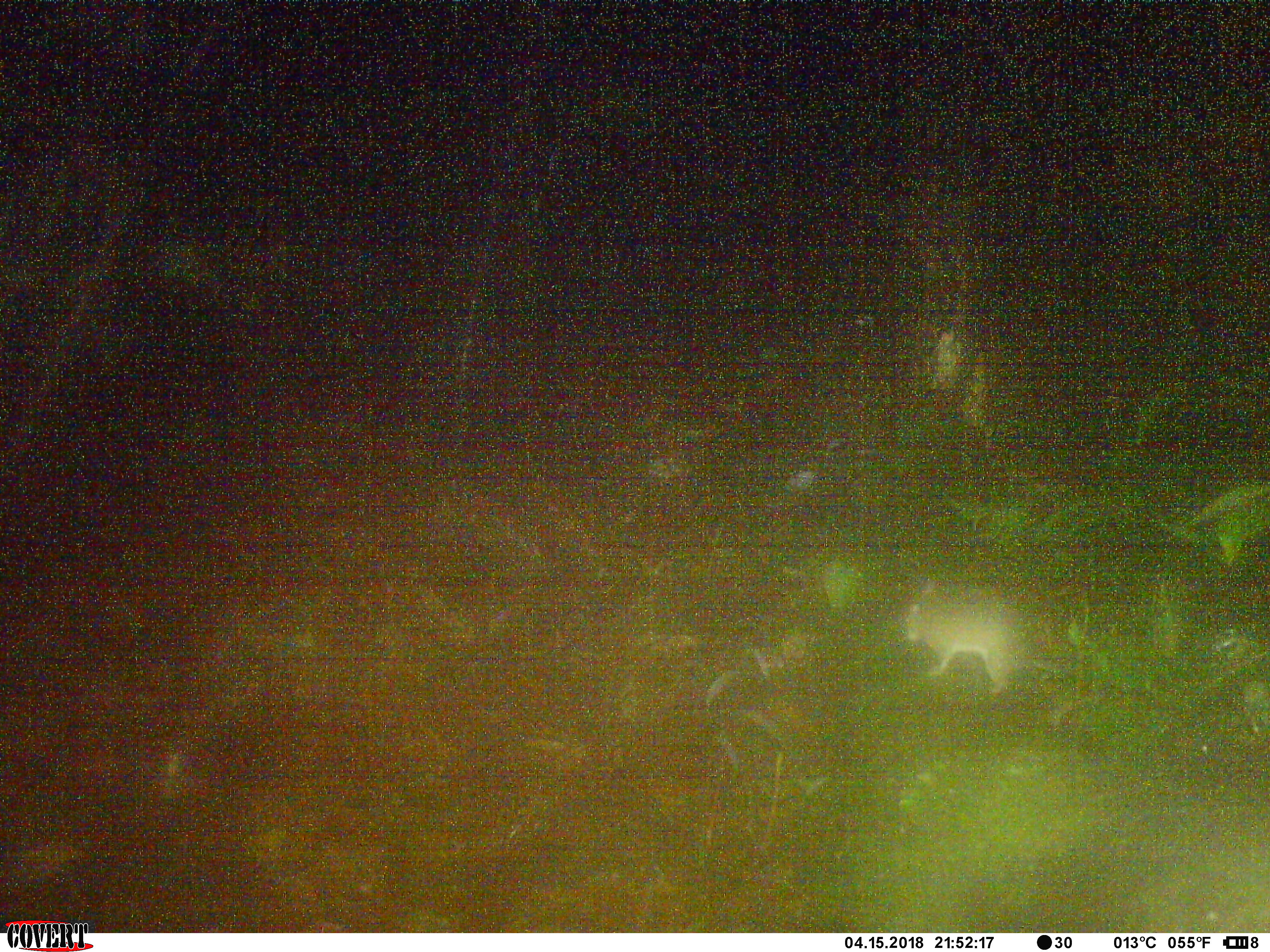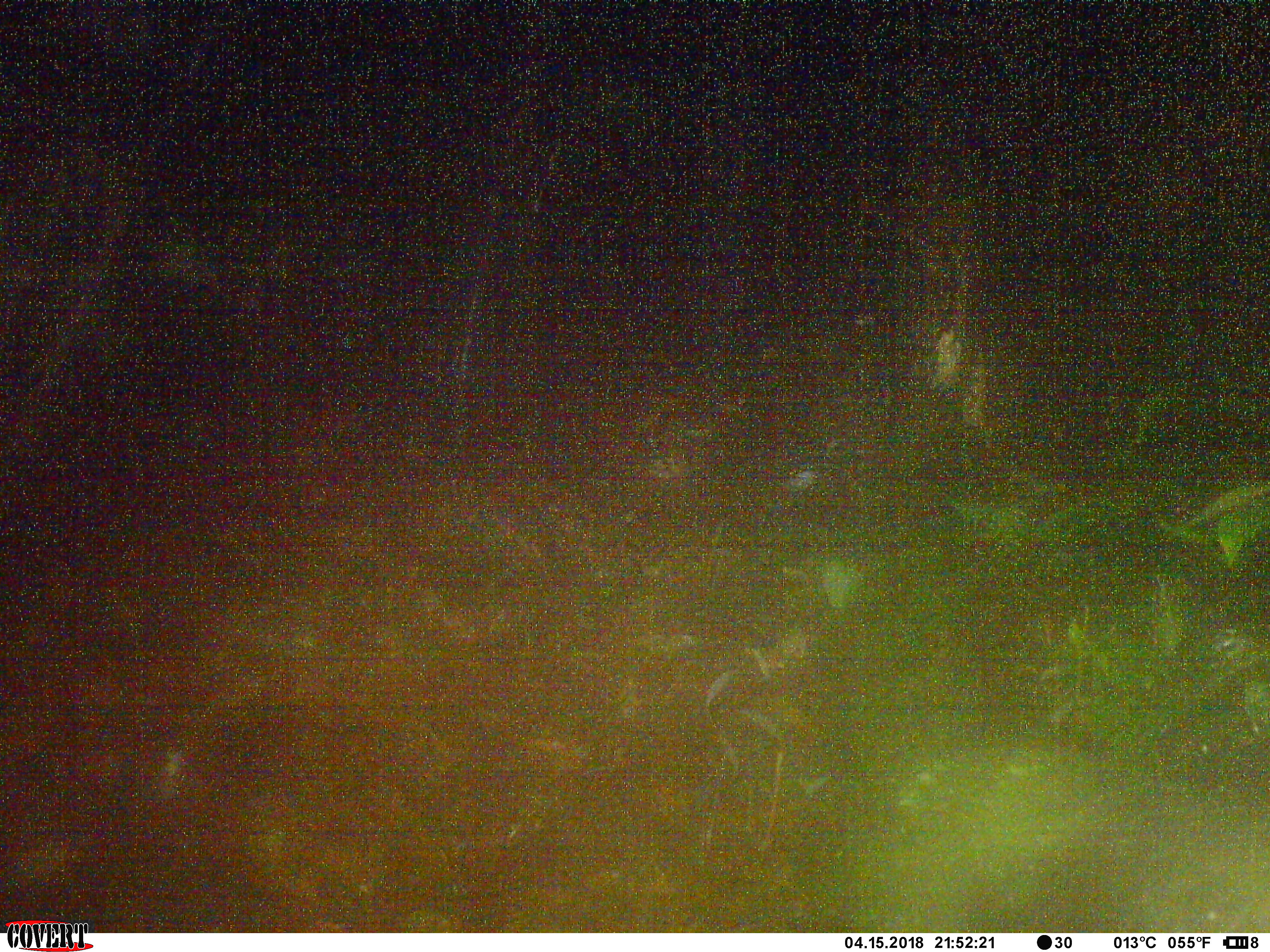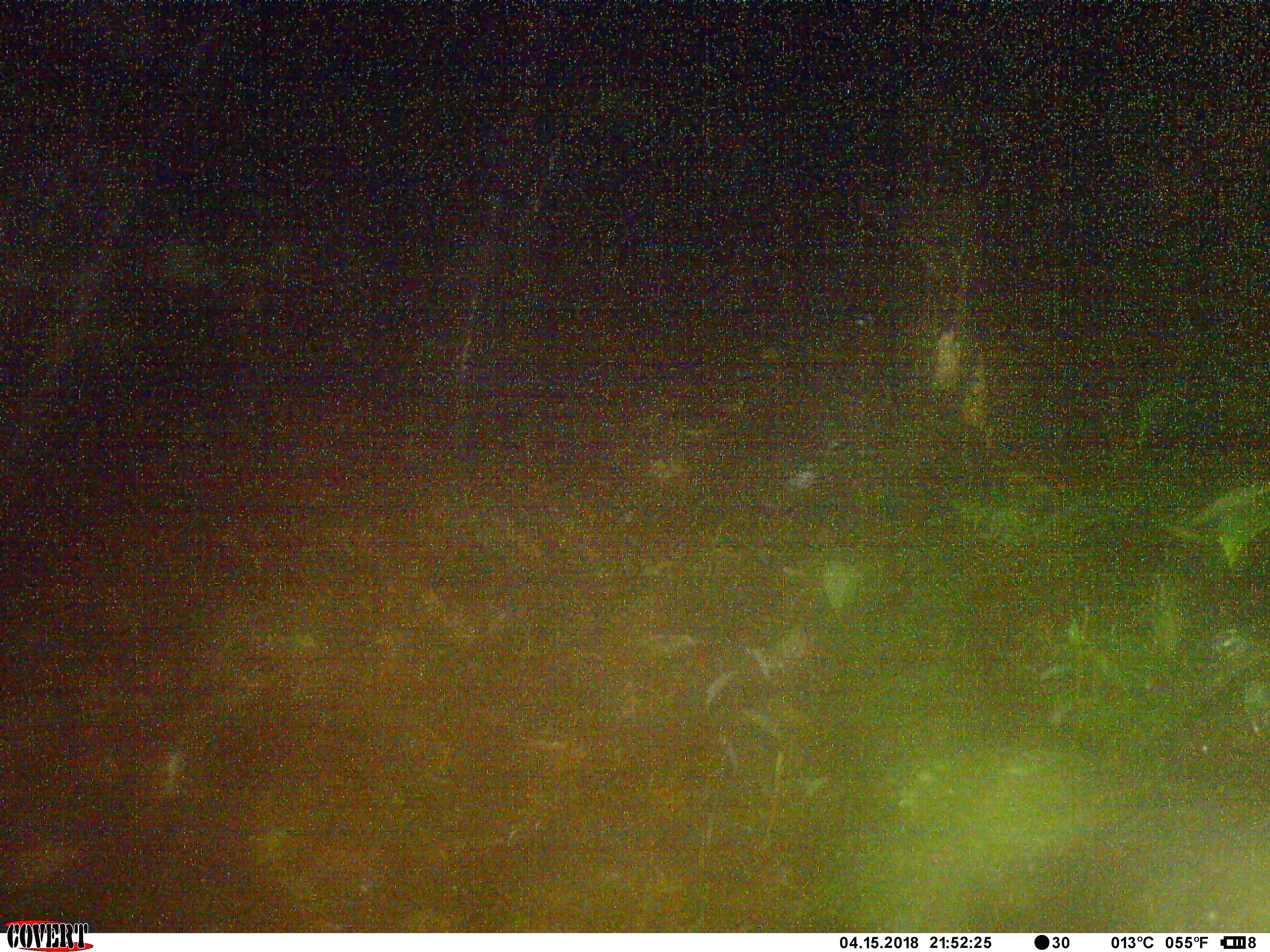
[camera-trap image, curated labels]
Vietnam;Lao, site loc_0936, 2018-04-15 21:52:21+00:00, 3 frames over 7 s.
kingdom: Animalia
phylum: Chordata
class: Mammalia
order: Rodentia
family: Muridae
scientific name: Muridae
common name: old-world mice and rats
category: unidentified murid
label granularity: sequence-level